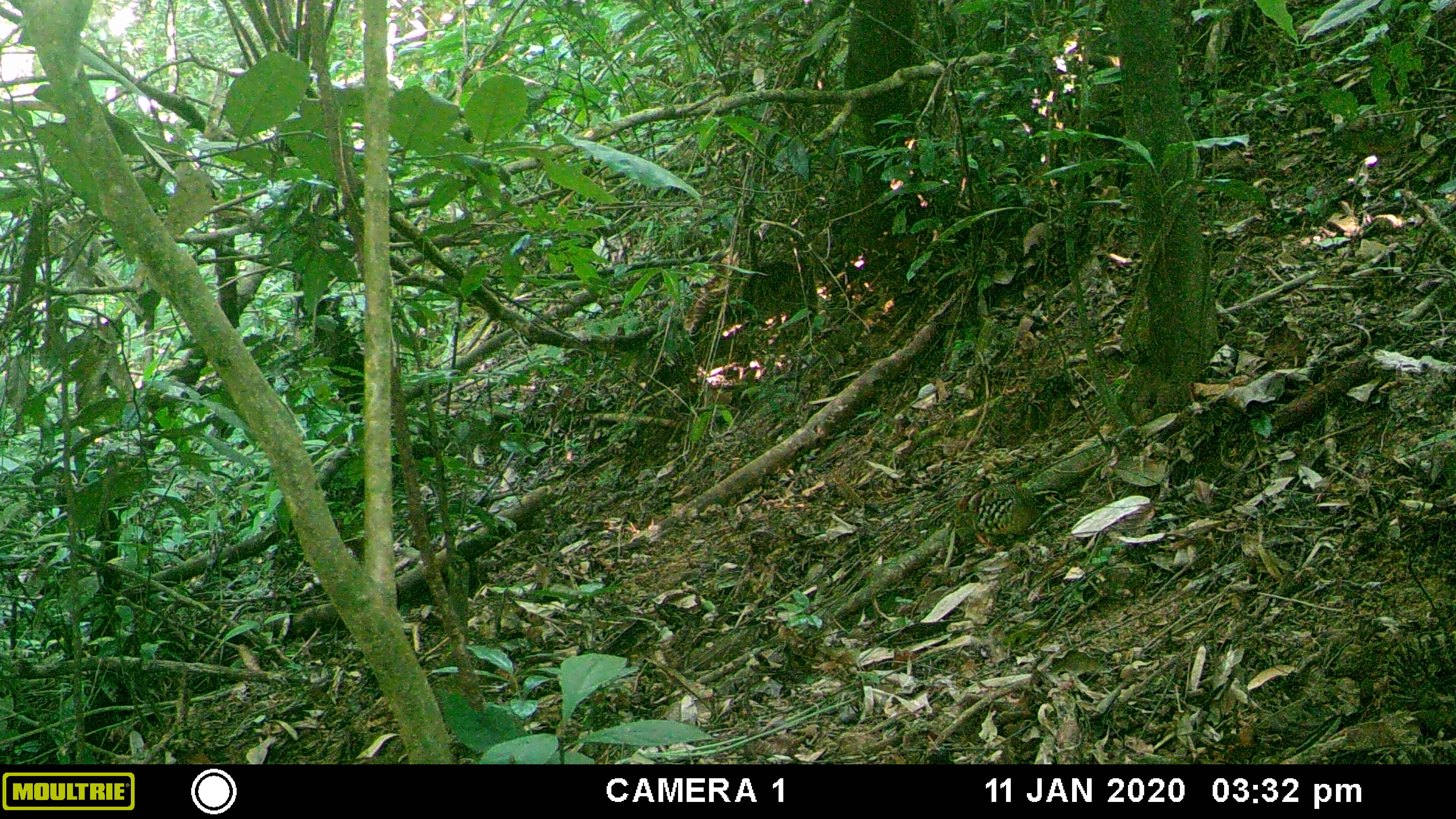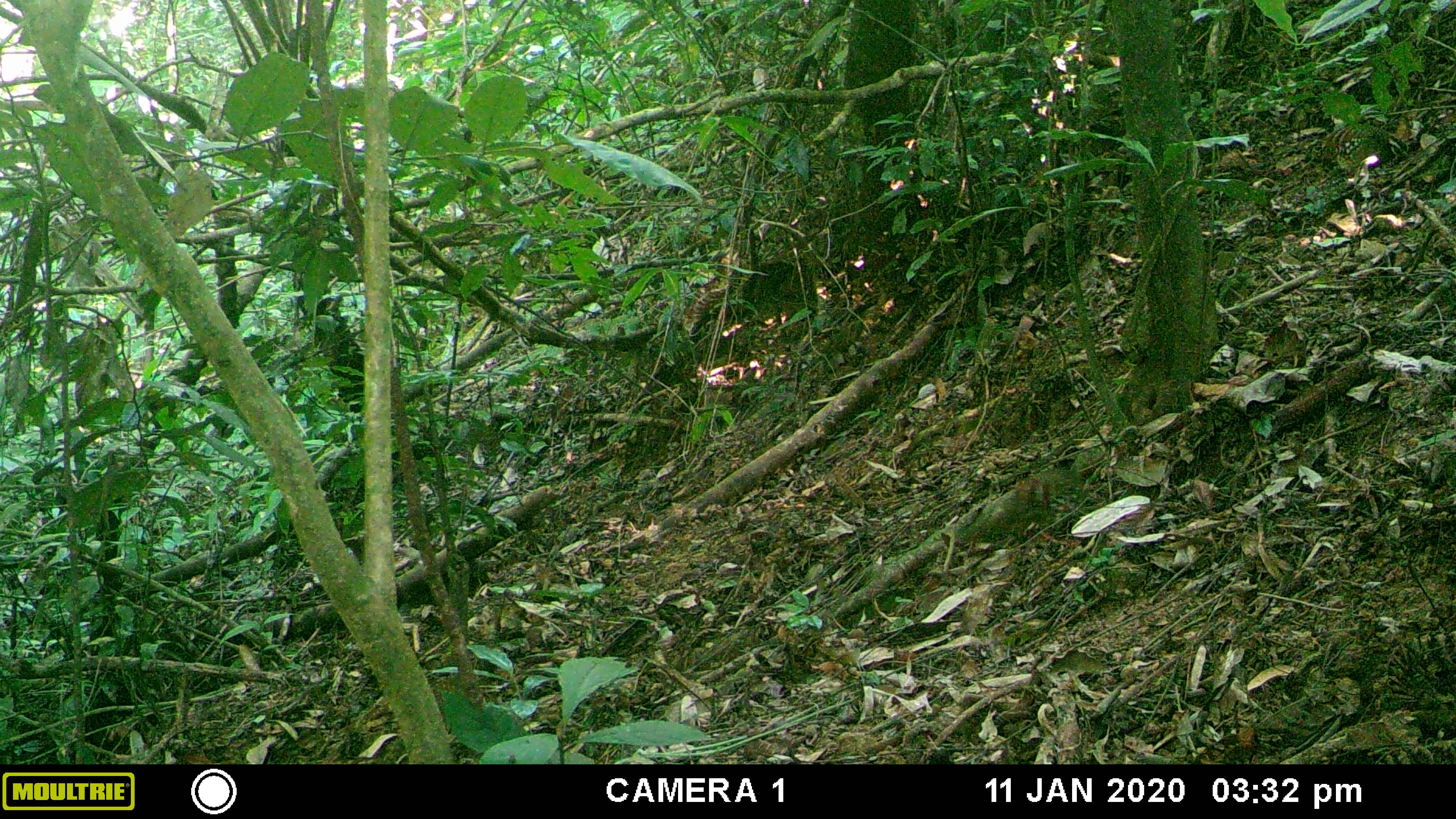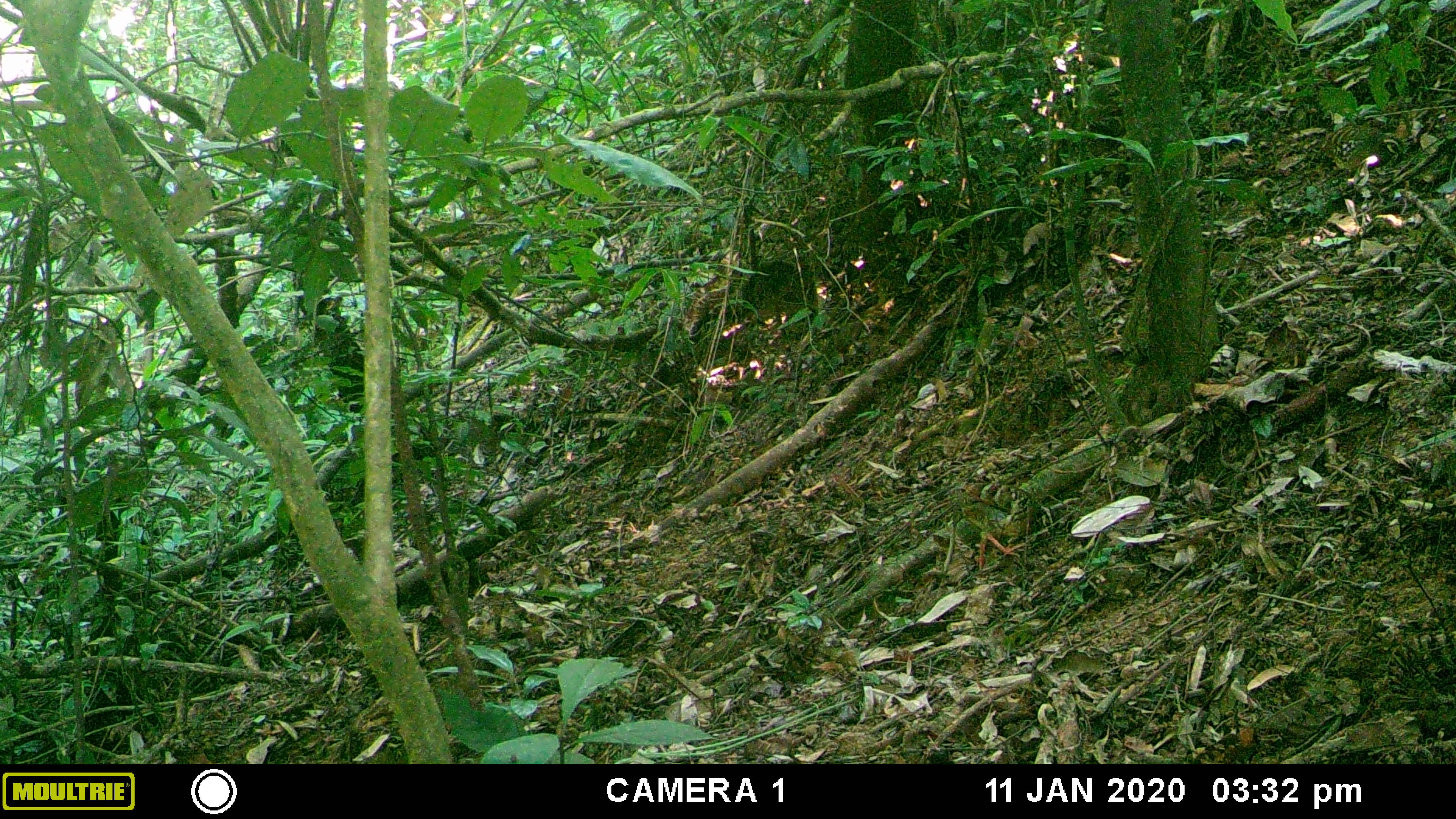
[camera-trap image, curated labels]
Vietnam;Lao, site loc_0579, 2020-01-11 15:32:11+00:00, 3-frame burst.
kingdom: Animalia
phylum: Chordata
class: Aves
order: Galliformes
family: Phasianidae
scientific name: Phasianidae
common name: partridge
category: unidentified partridge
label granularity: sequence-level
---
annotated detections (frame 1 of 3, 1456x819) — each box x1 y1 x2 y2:
unidentified partridge: 956 483 1044 550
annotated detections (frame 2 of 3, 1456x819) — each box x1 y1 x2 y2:
unidentified partridge: 1006 467 1112 548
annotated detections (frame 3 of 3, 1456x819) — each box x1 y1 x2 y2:
unidentified partridge: 949 479 1046 573